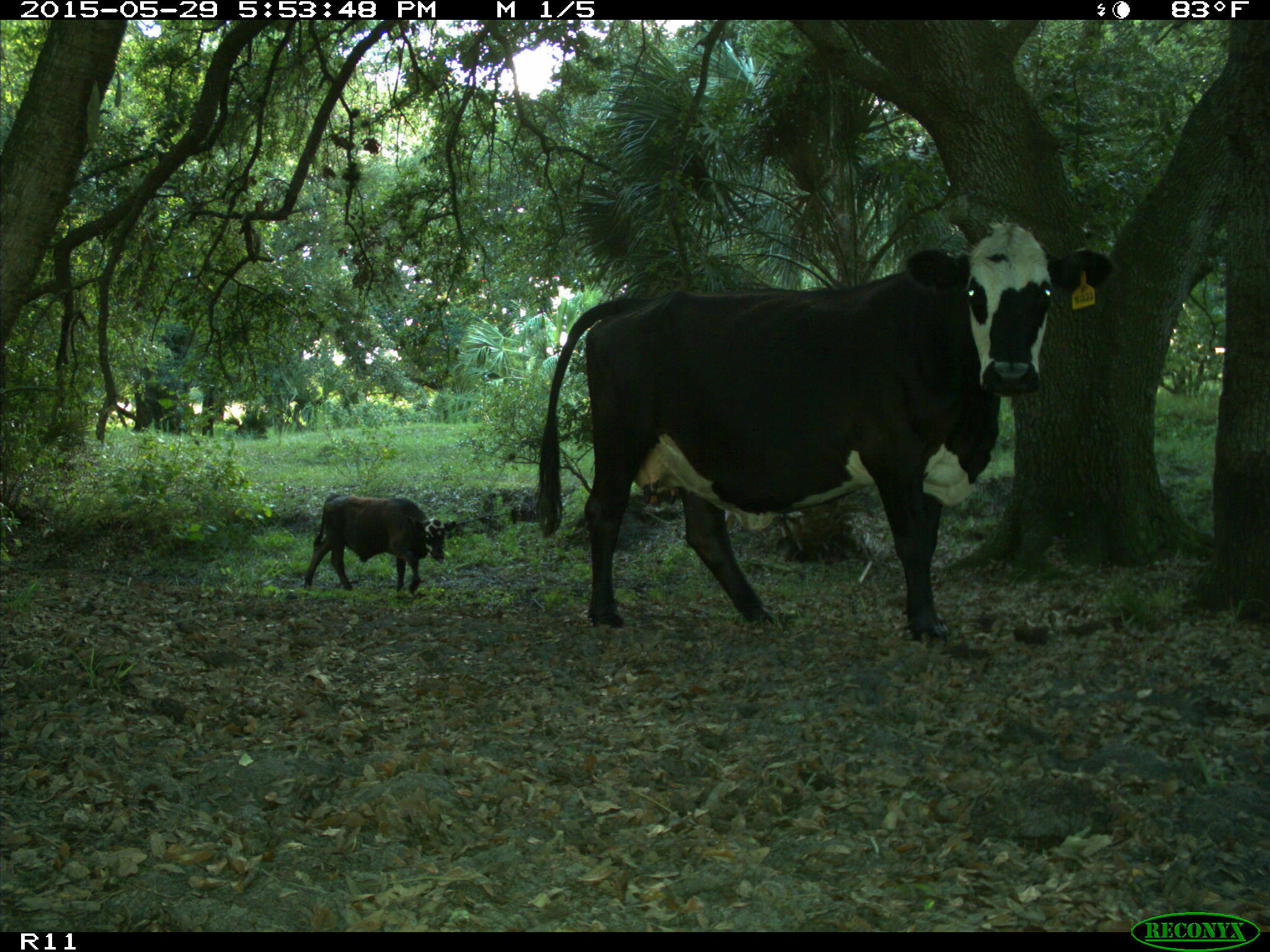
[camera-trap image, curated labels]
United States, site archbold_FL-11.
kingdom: Animalia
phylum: Chordata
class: Mammalia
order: Artiodactyla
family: Bovidae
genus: Bos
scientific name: Bos taurus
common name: domestic cow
Bos taurus (domestic cow).